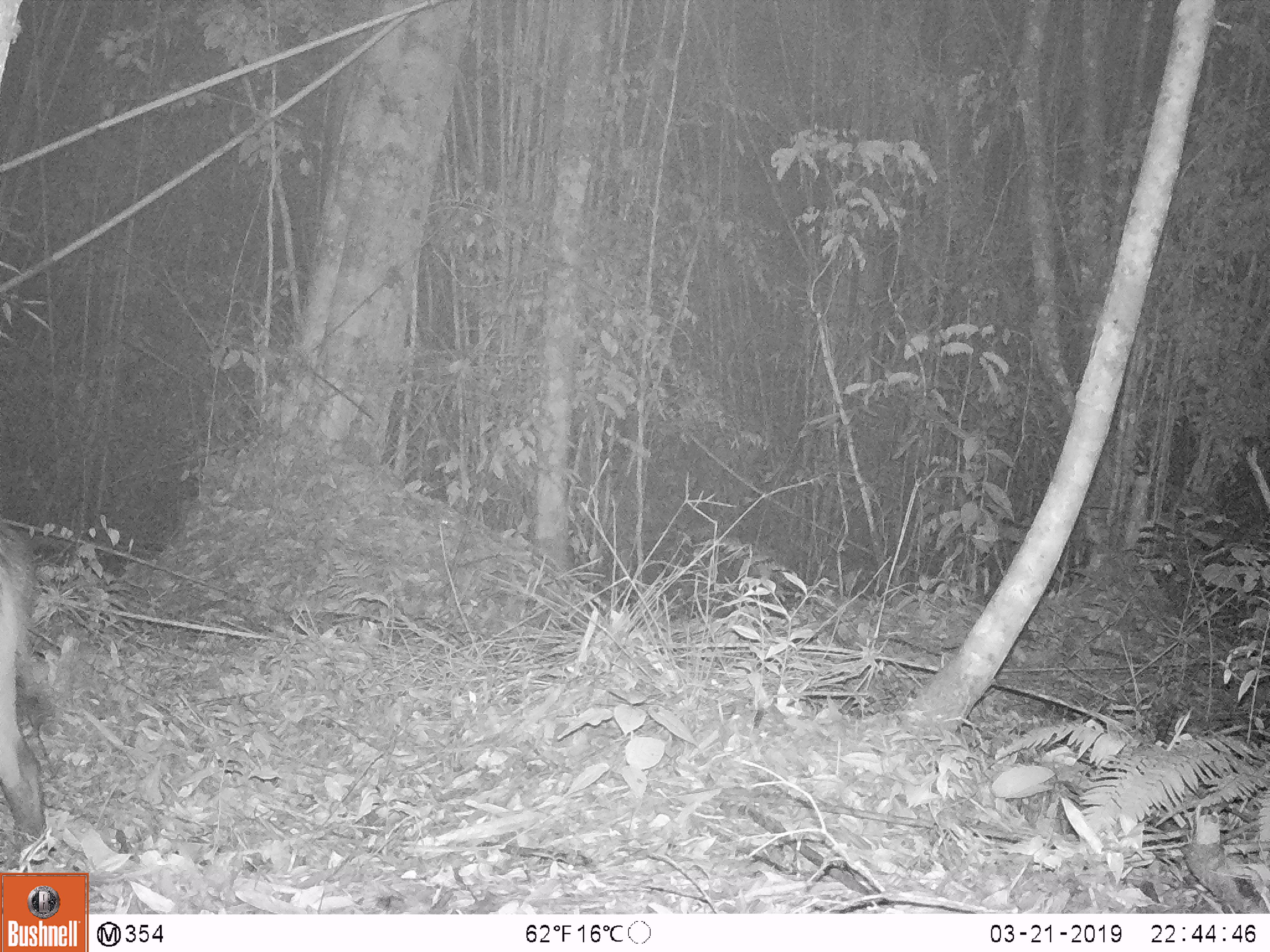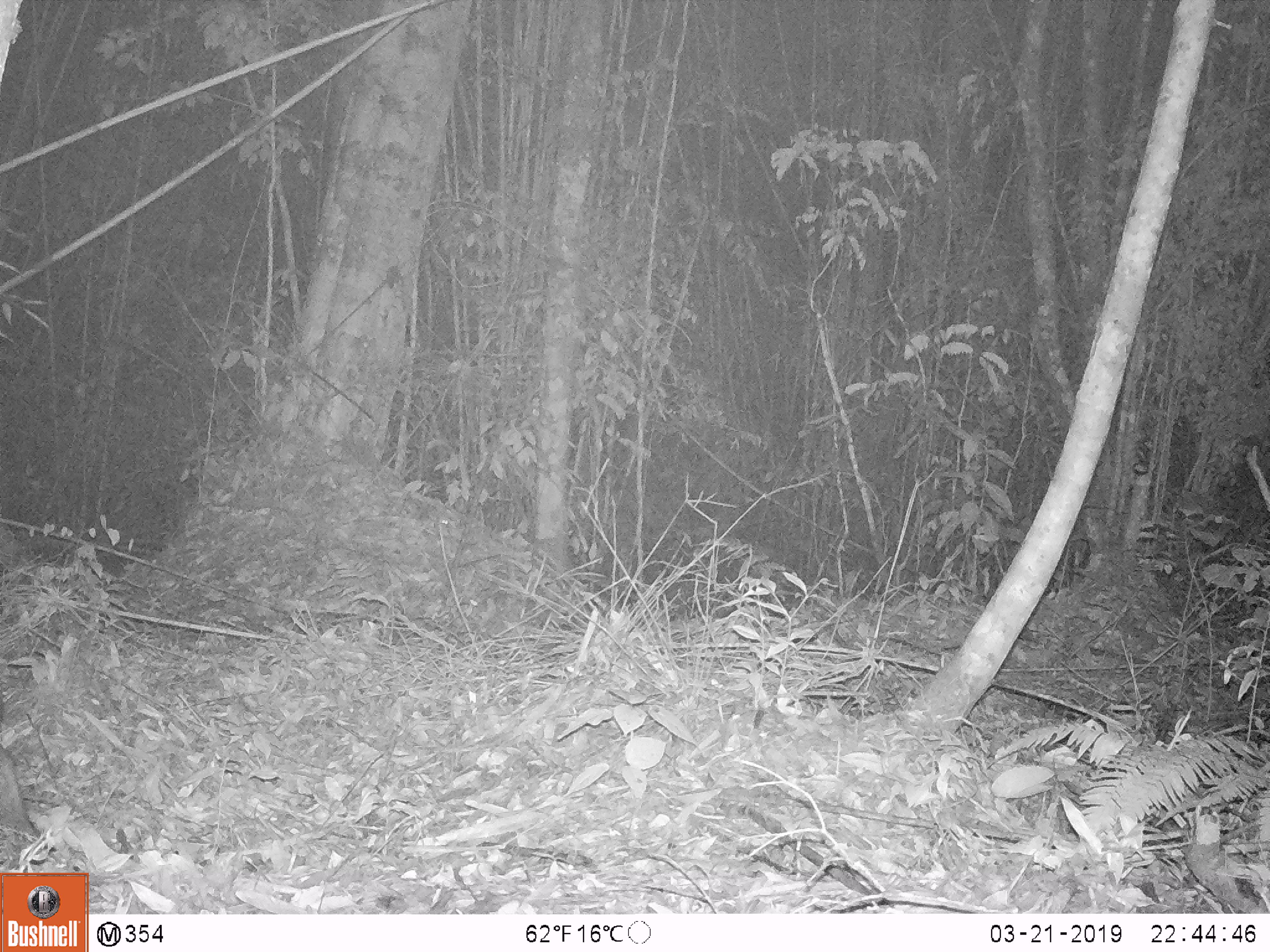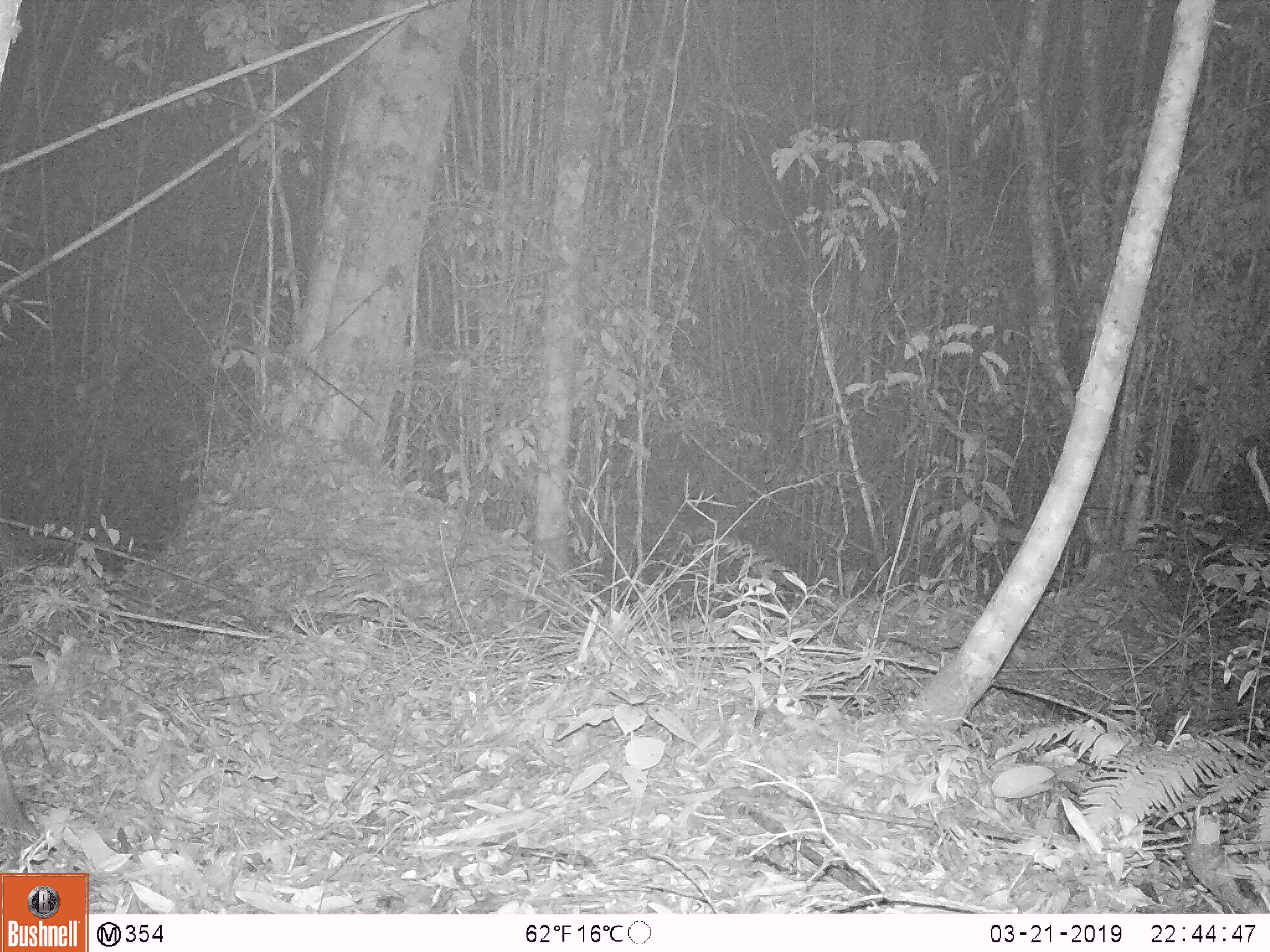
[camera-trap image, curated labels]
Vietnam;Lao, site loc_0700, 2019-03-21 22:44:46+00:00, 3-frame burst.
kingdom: Animalia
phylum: Chordata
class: Mammalia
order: Artiodactyla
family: Suidae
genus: Sus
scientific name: Sus scrofa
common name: eurasian wild pig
Eurasian wild pig (Sus scrofa). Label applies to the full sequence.